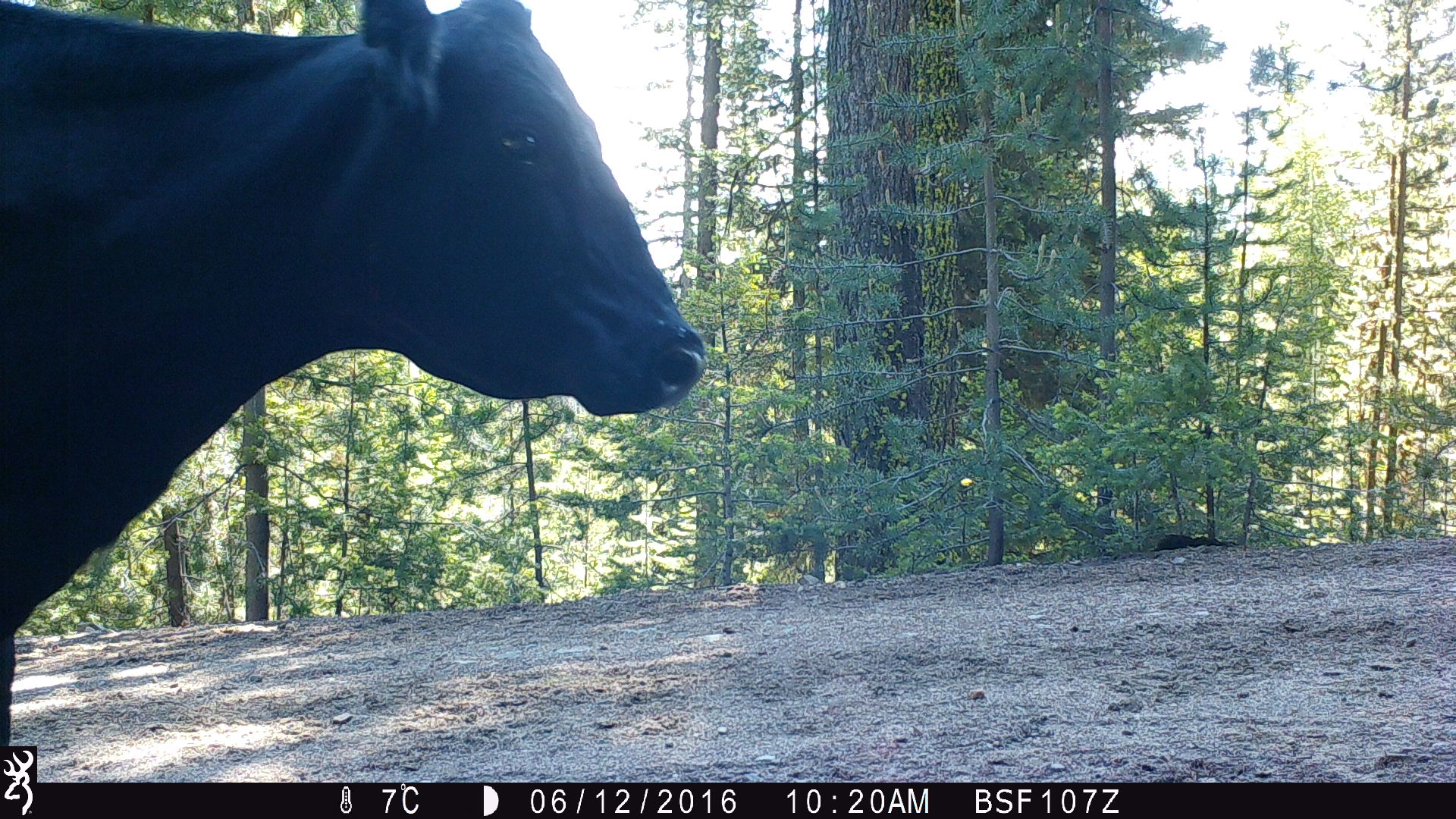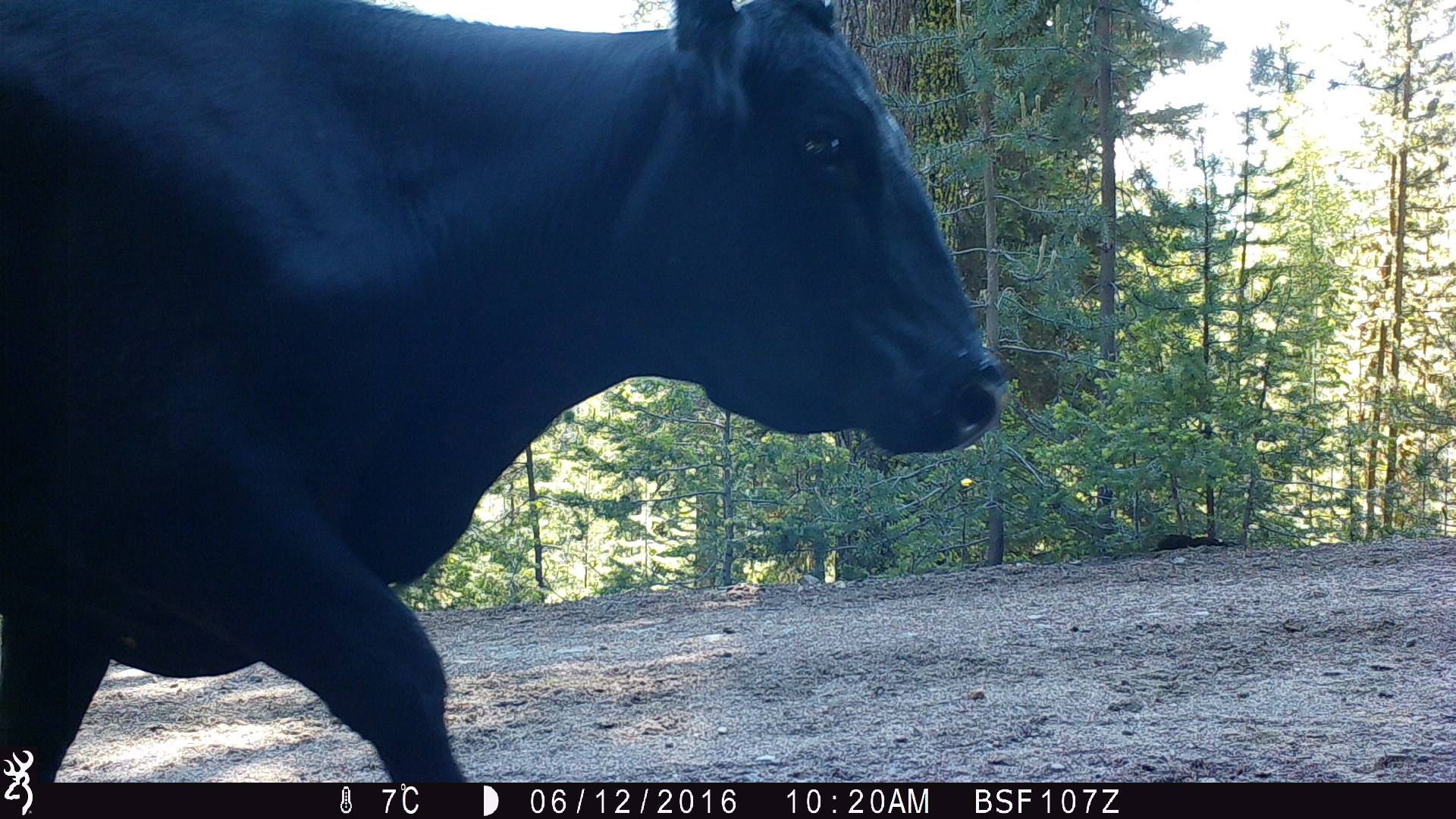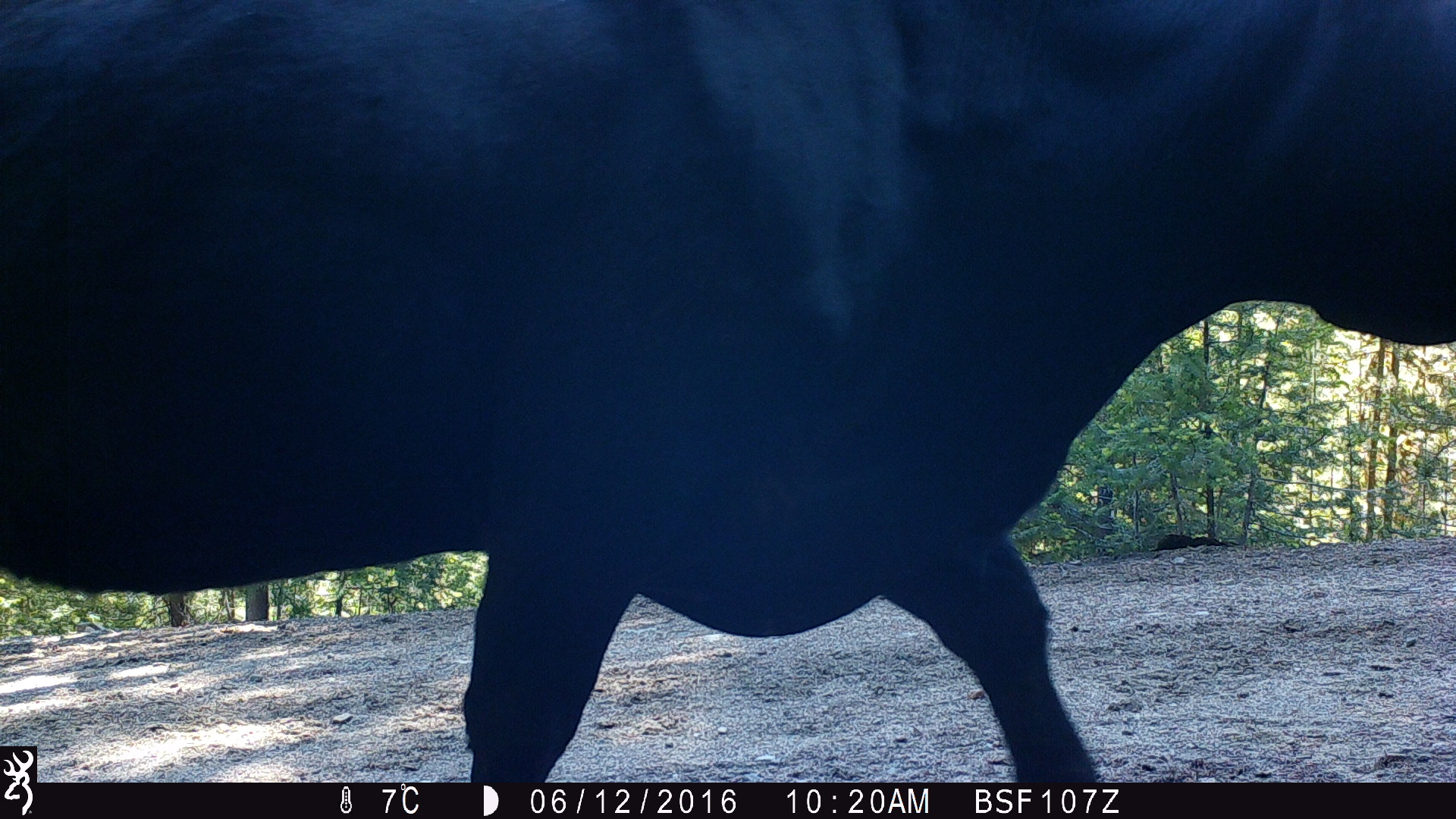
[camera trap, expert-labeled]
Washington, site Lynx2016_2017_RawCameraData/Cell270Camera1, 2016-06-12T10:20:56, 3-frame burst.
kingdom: Animalia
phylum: Chordata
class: Mammalia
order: Artiodactyla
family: Bovidae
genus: Bos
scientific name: Bos taurus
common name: domestic cattle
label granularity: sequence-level